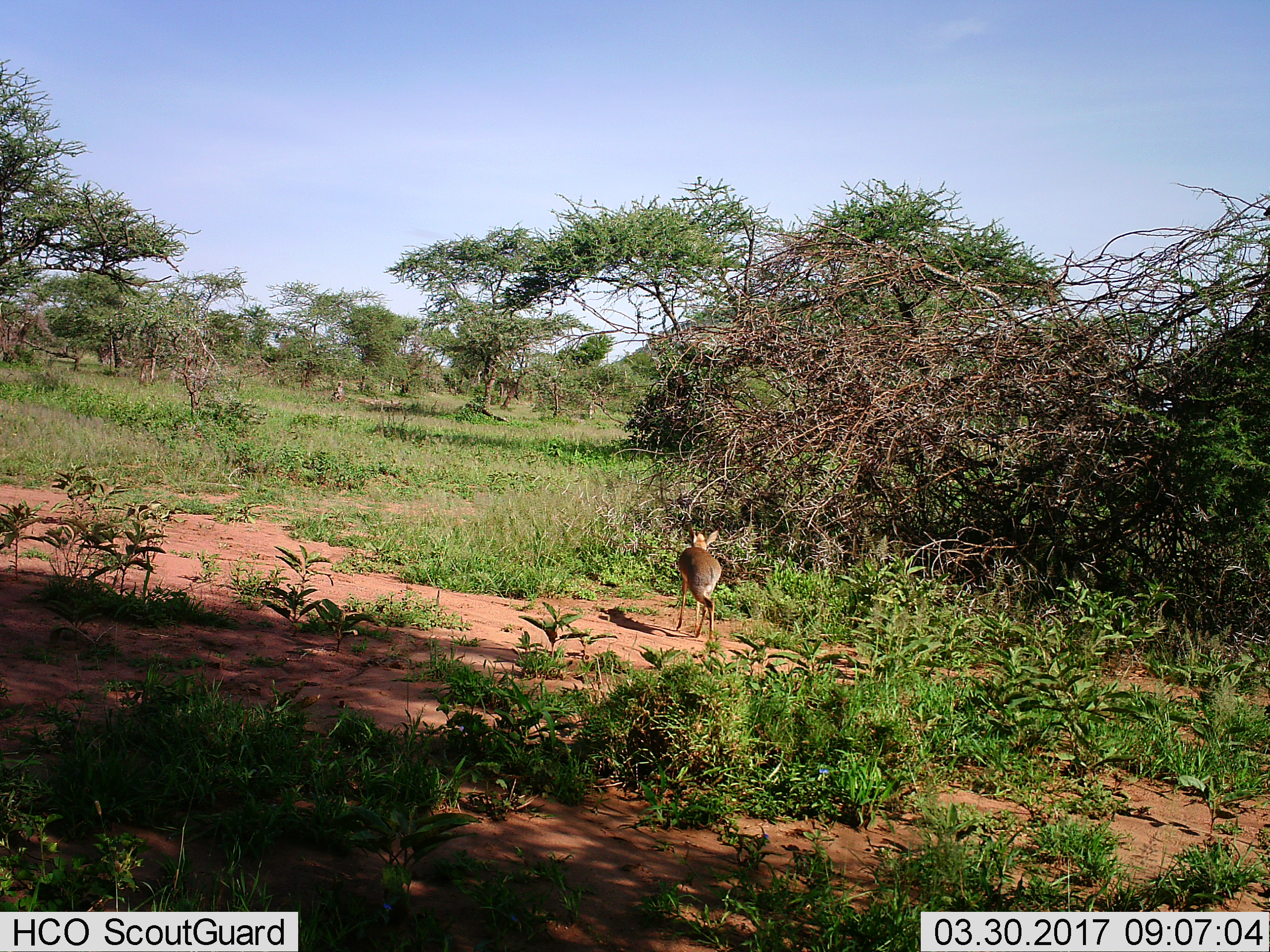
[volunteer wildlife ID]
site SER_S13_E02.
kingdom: Animalia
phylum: Chordata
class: Mammalia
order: Artiodactyla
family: Bovidae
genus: Madoqua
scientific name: Madoqua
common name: dik-dik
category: dikdik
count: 1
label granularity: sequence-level